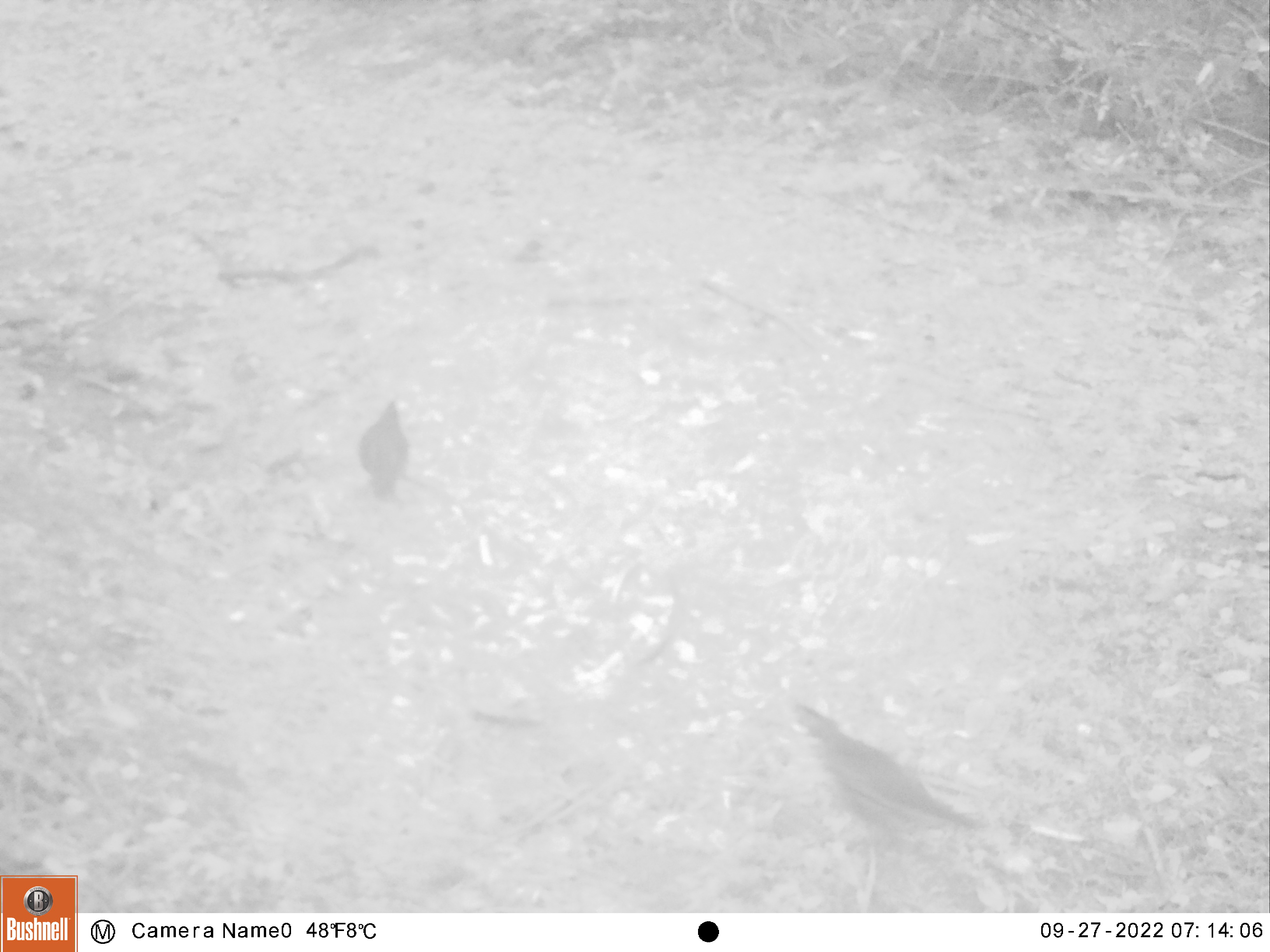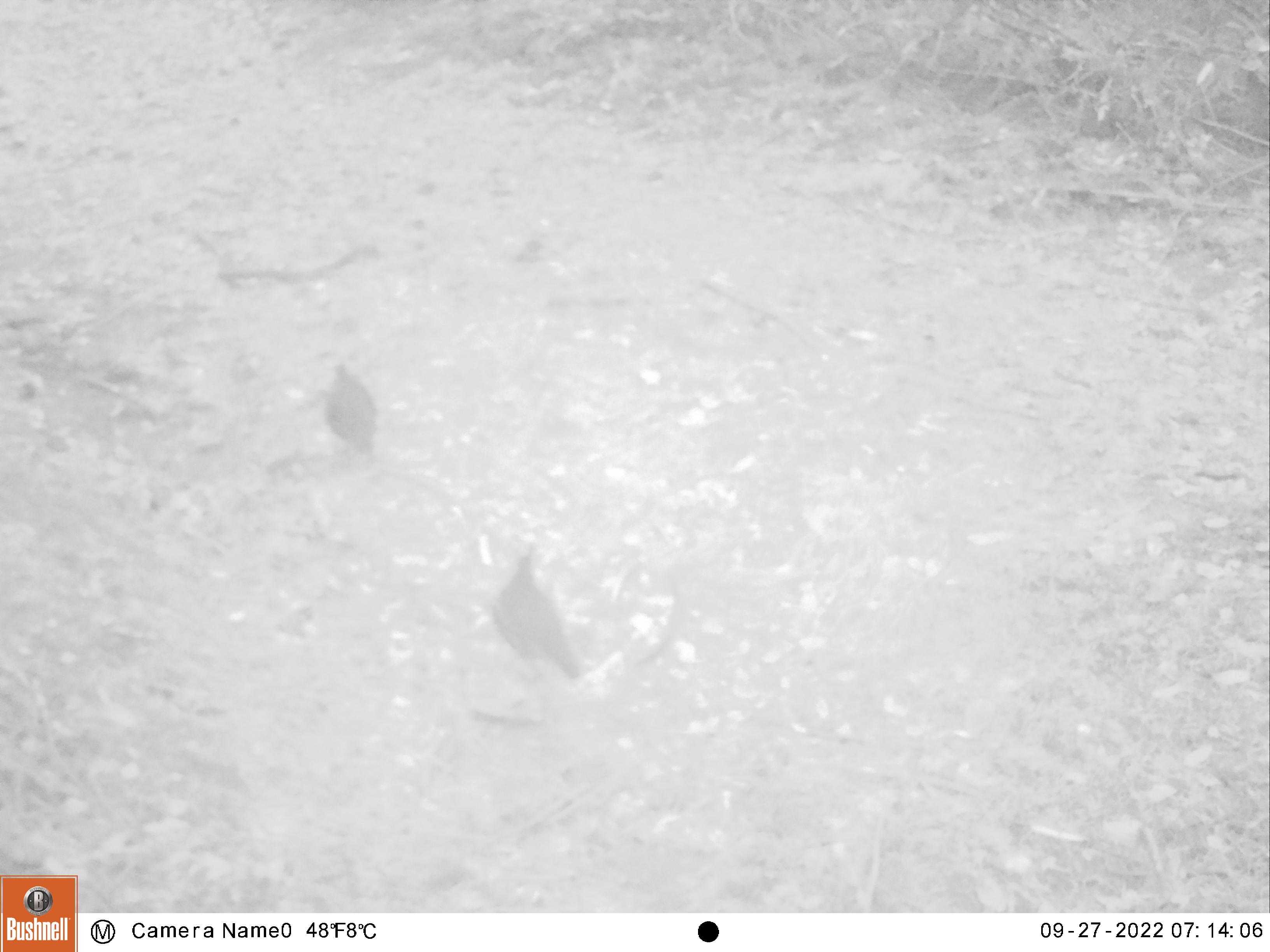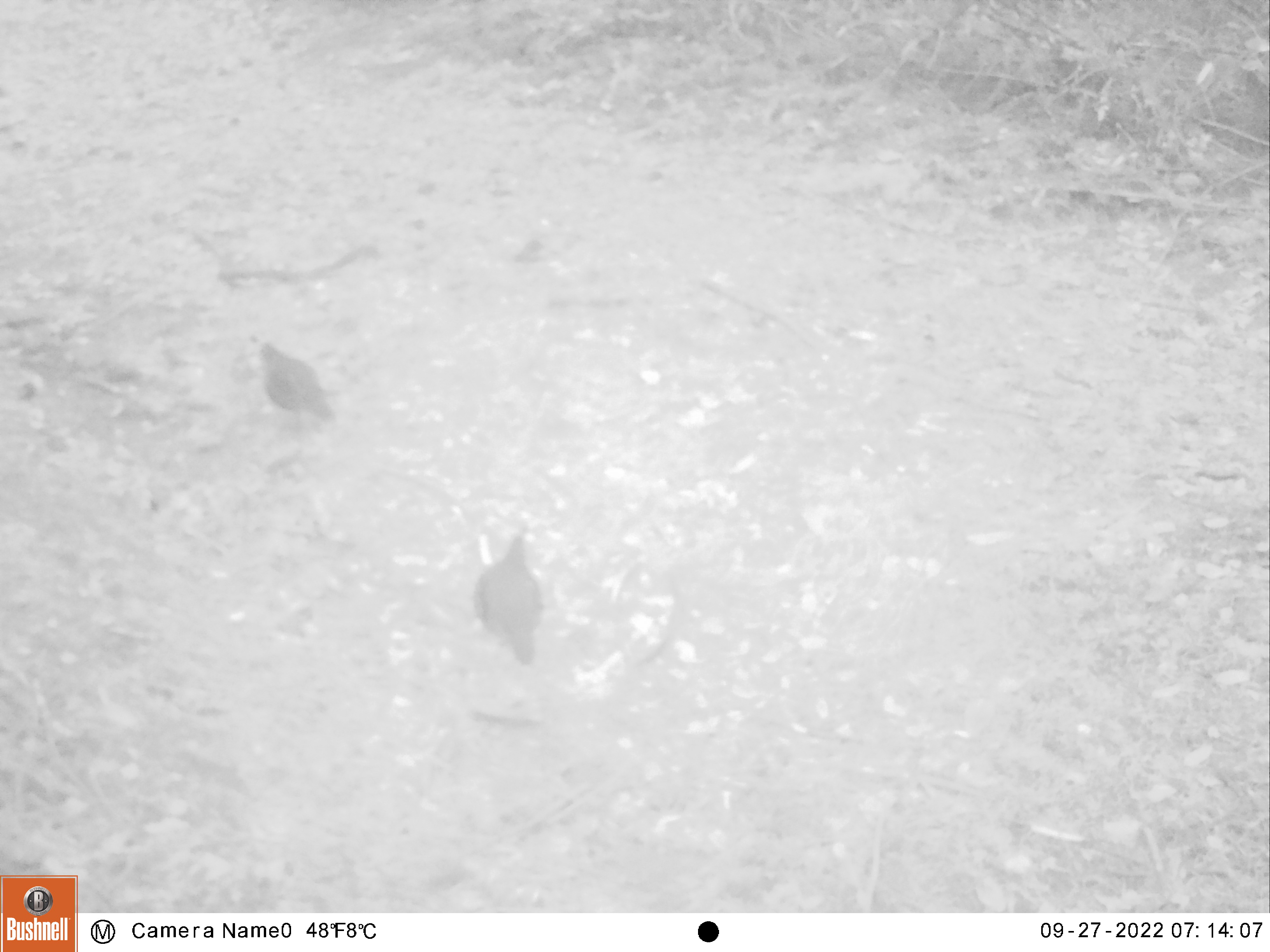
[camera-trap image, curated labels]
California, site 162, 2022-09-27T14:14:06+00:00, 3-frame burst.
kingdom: Animalia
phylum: Chordata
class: Aves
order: Galliformes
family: Odontophoridae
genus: Callipepla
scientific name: Callipepla californica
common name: california quail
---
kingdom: Animalia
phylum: Chordata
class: Aves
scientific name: Aves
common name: bird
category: unknown bird